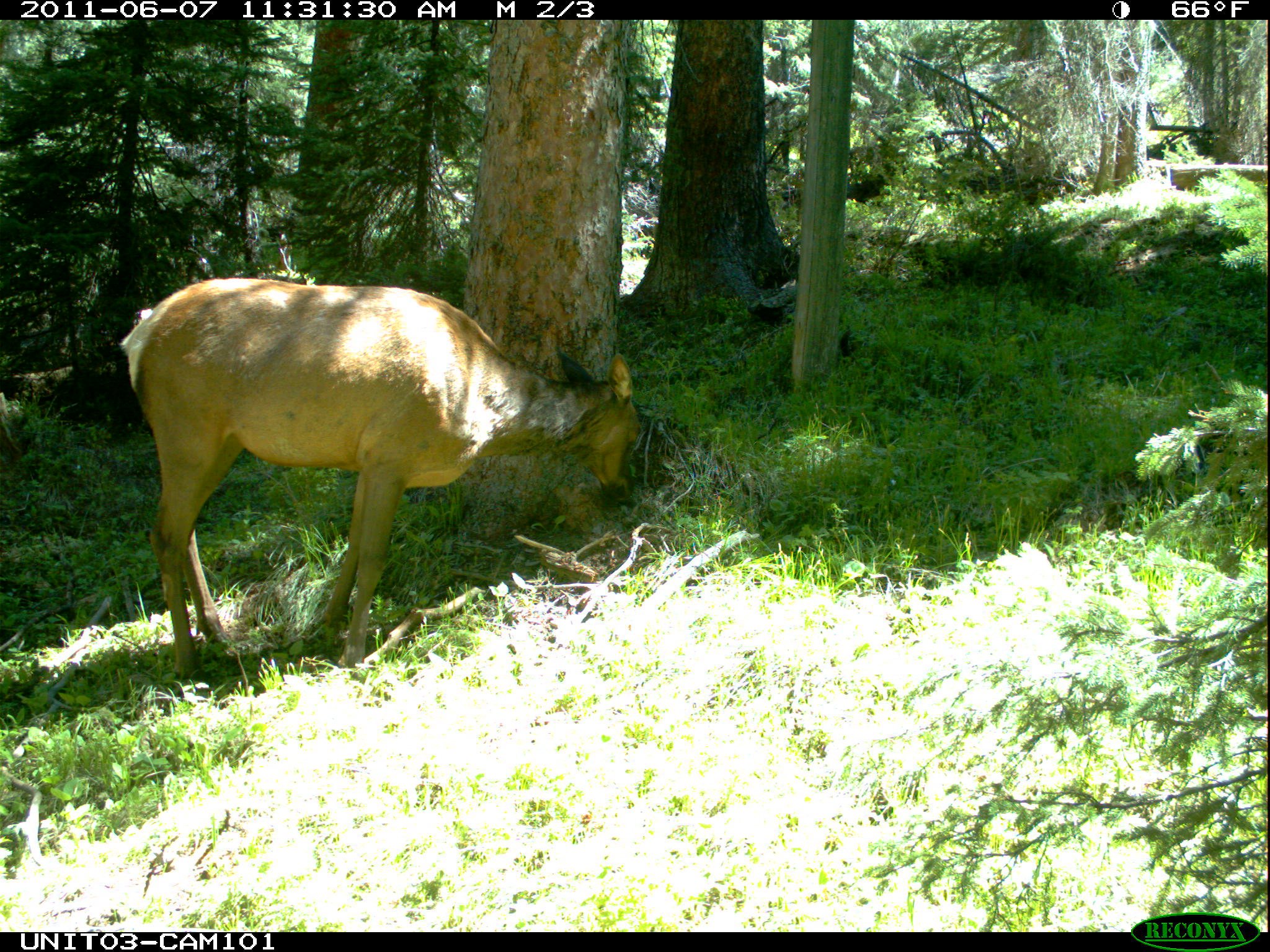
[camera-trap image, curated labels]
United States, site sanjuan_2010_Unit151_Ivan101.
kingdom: Animalia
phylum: Chordata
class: Mammalia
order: Artiodactyla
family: Cervidae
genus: Cervus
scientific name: Cervus elaphus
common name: red deer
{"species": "Cervus elaphus (red deer)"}